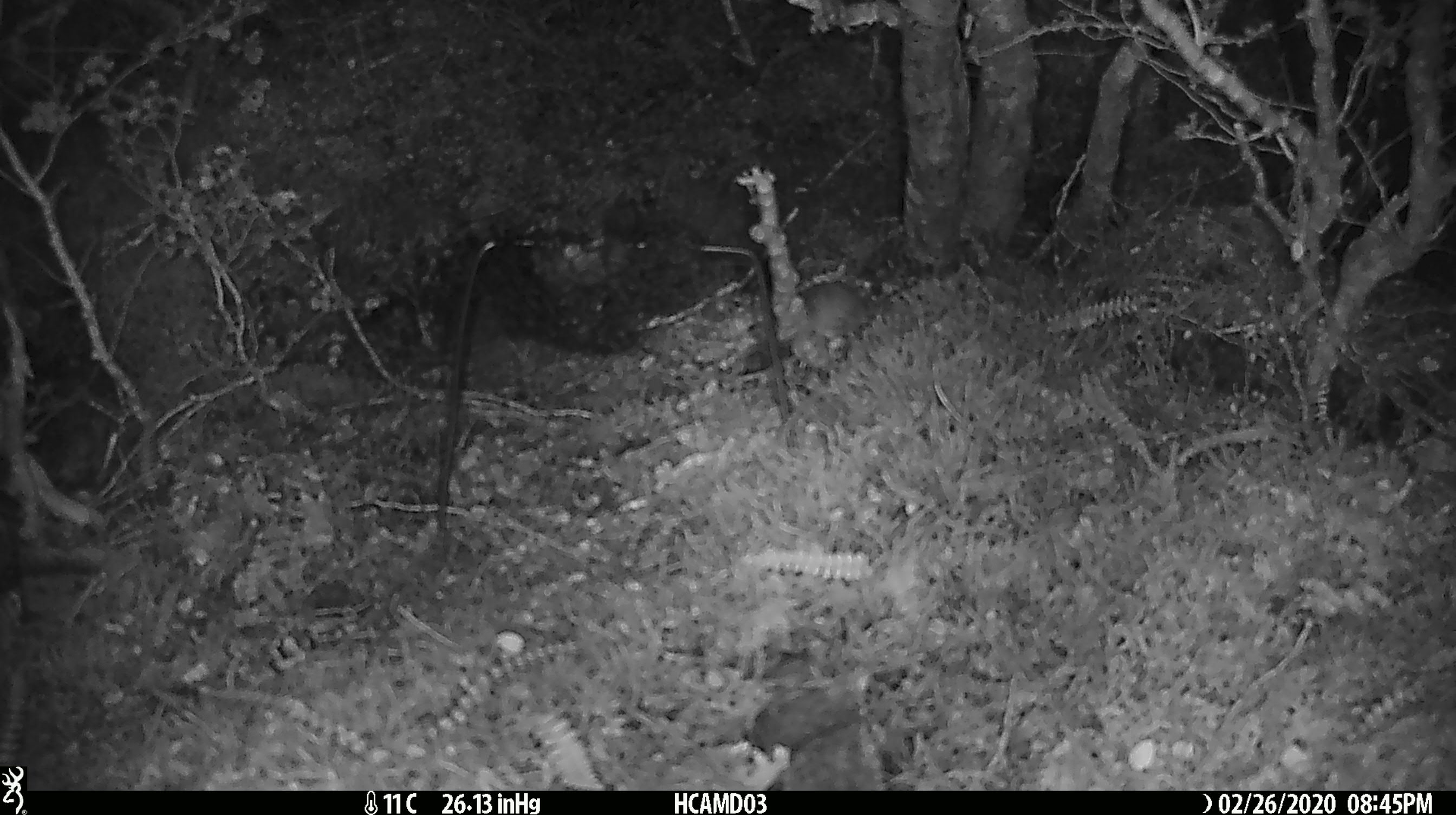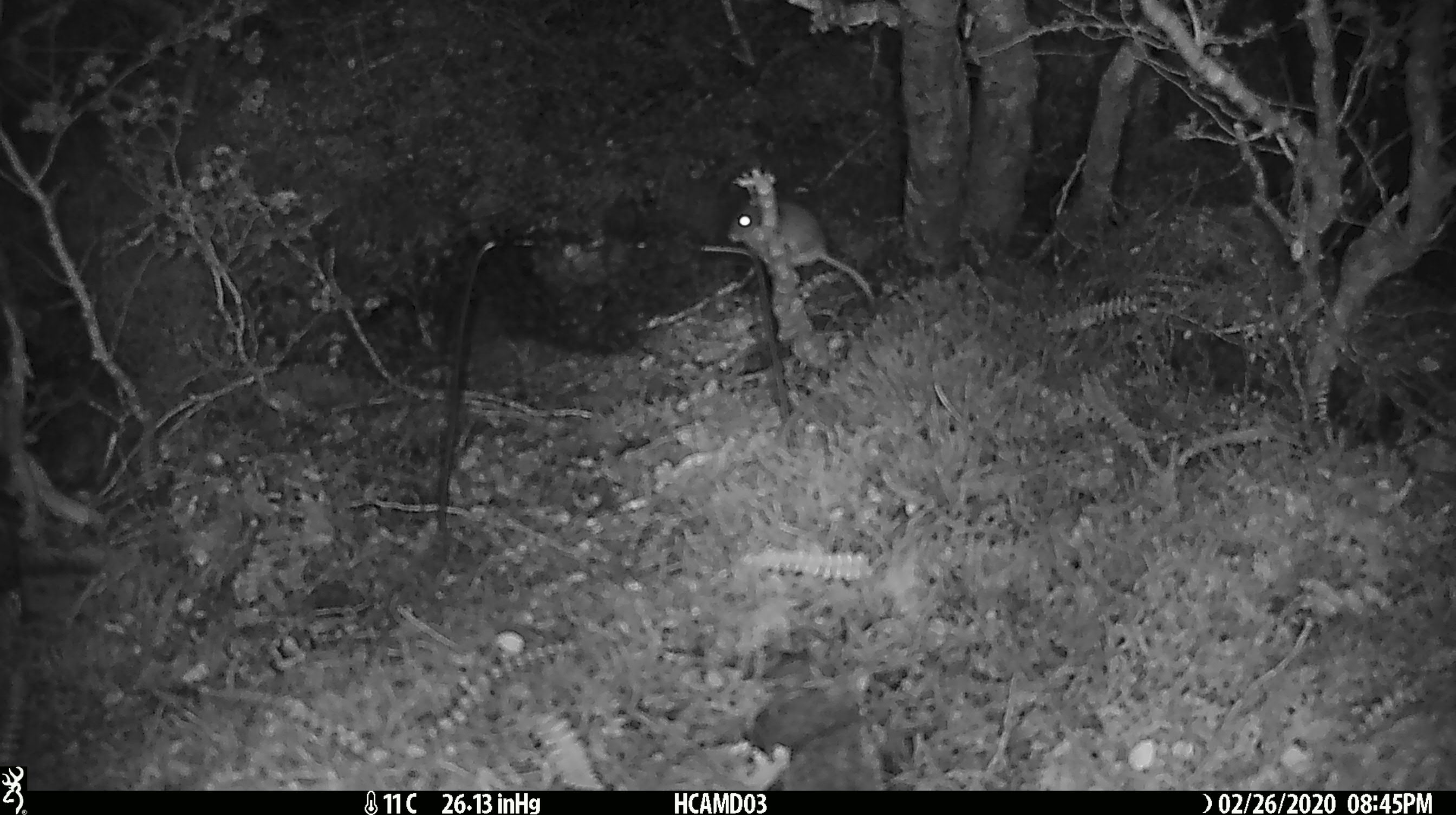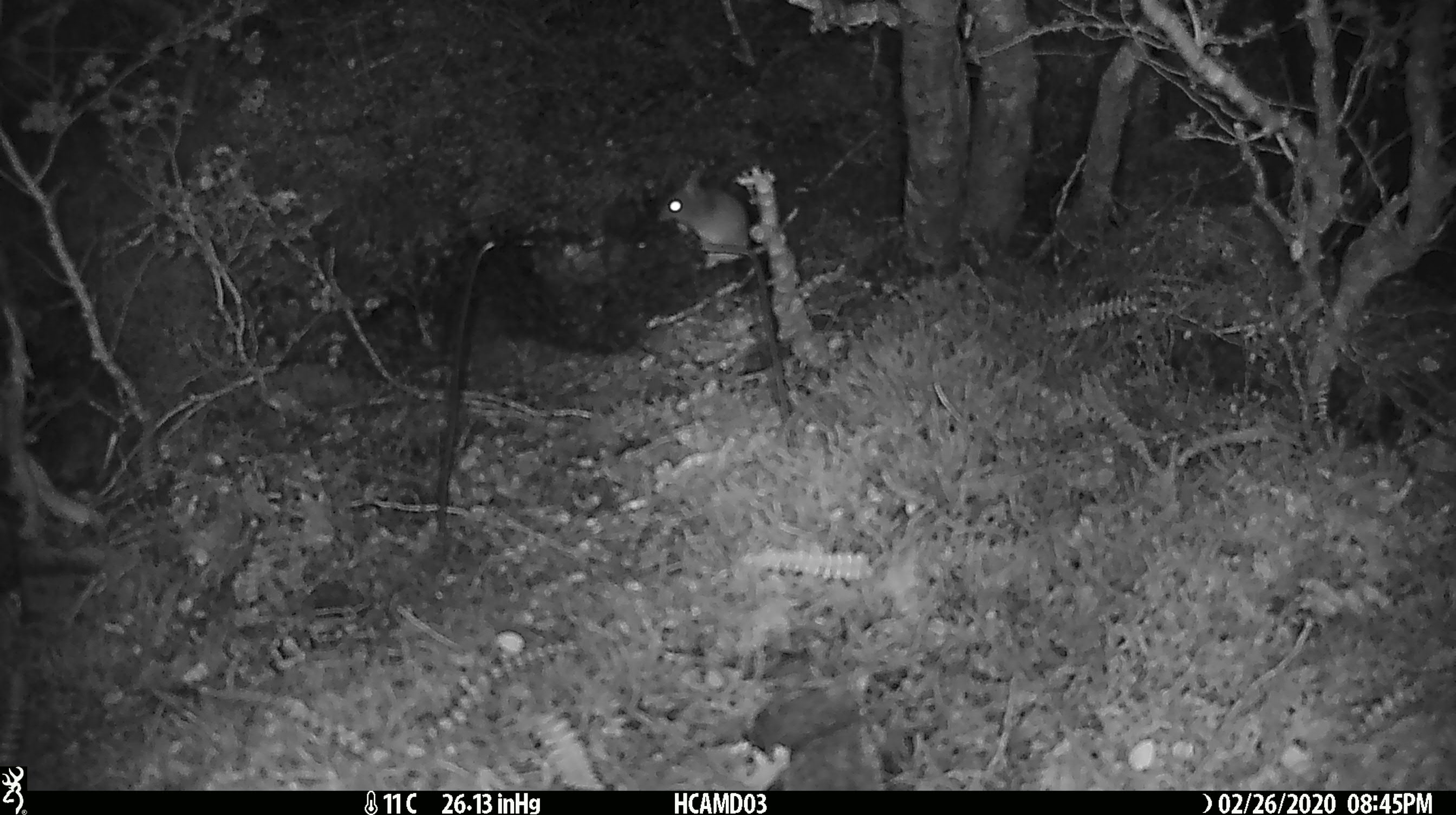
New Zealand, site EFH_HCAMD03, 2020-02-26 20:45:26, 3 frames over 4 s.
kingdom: Animalia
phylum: Chordata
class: Mammalia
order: Rodentia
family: Muridae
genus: Mus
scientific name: Mus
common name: mouse